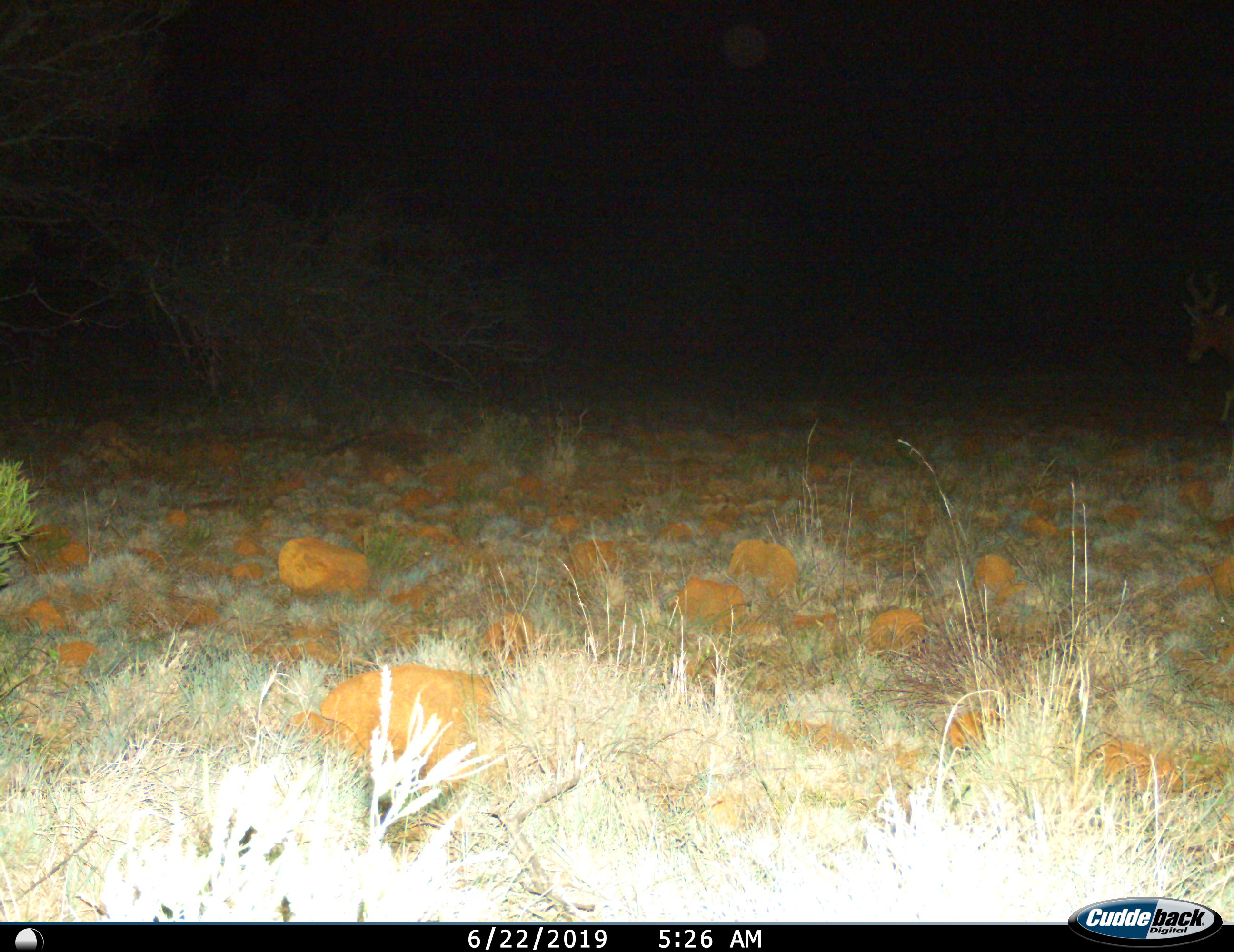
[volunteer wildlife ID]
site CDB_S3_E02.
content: unidentified animal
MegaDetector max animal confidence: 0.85